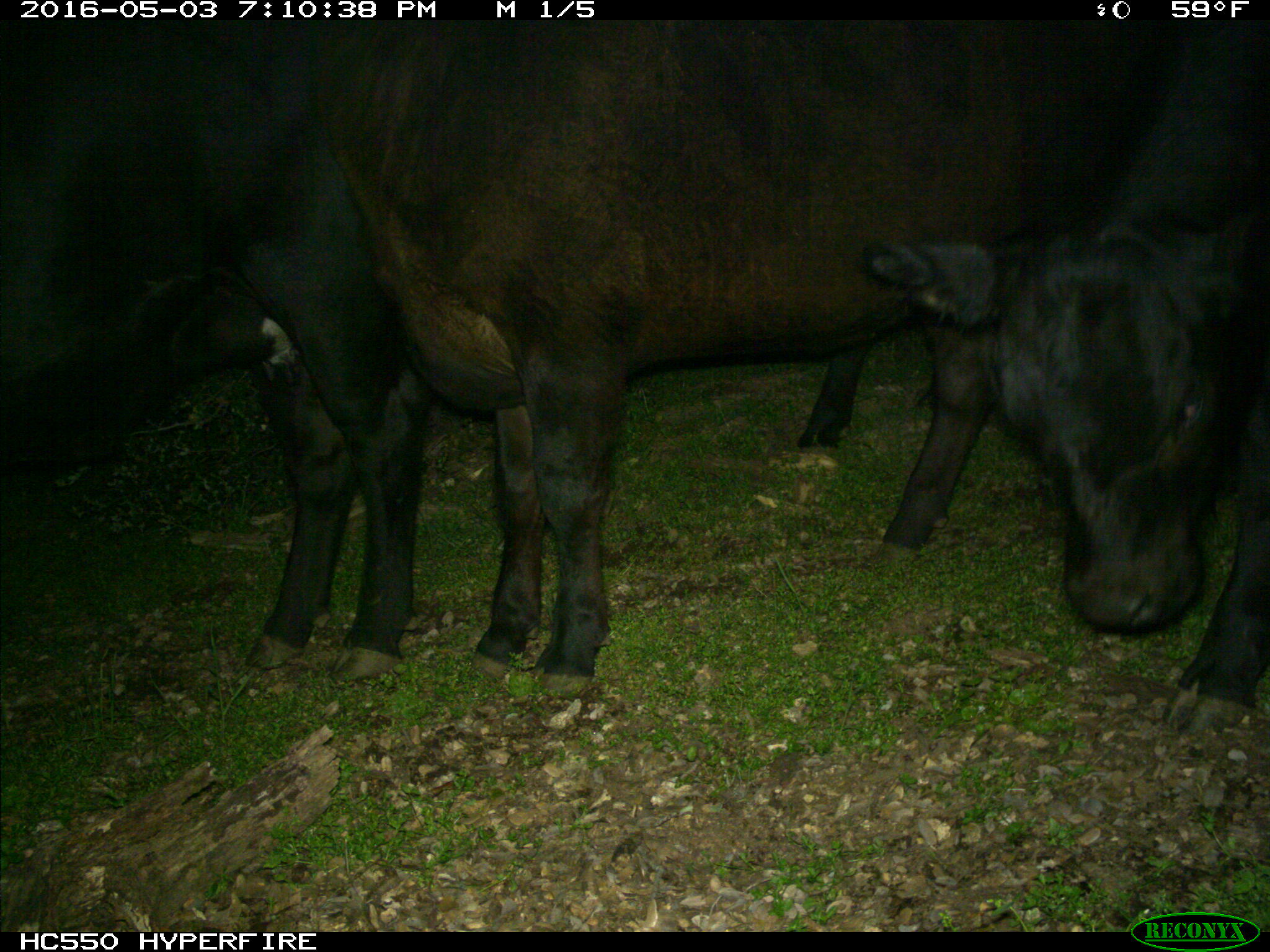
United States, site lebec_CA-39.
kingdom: Animalia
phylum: Chordata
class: Mammalia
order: Artiodactyla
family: Bovidae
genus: Bos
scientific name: Bos taurus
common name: domestic cow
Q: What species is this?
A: Bos taurus (domestic cow).